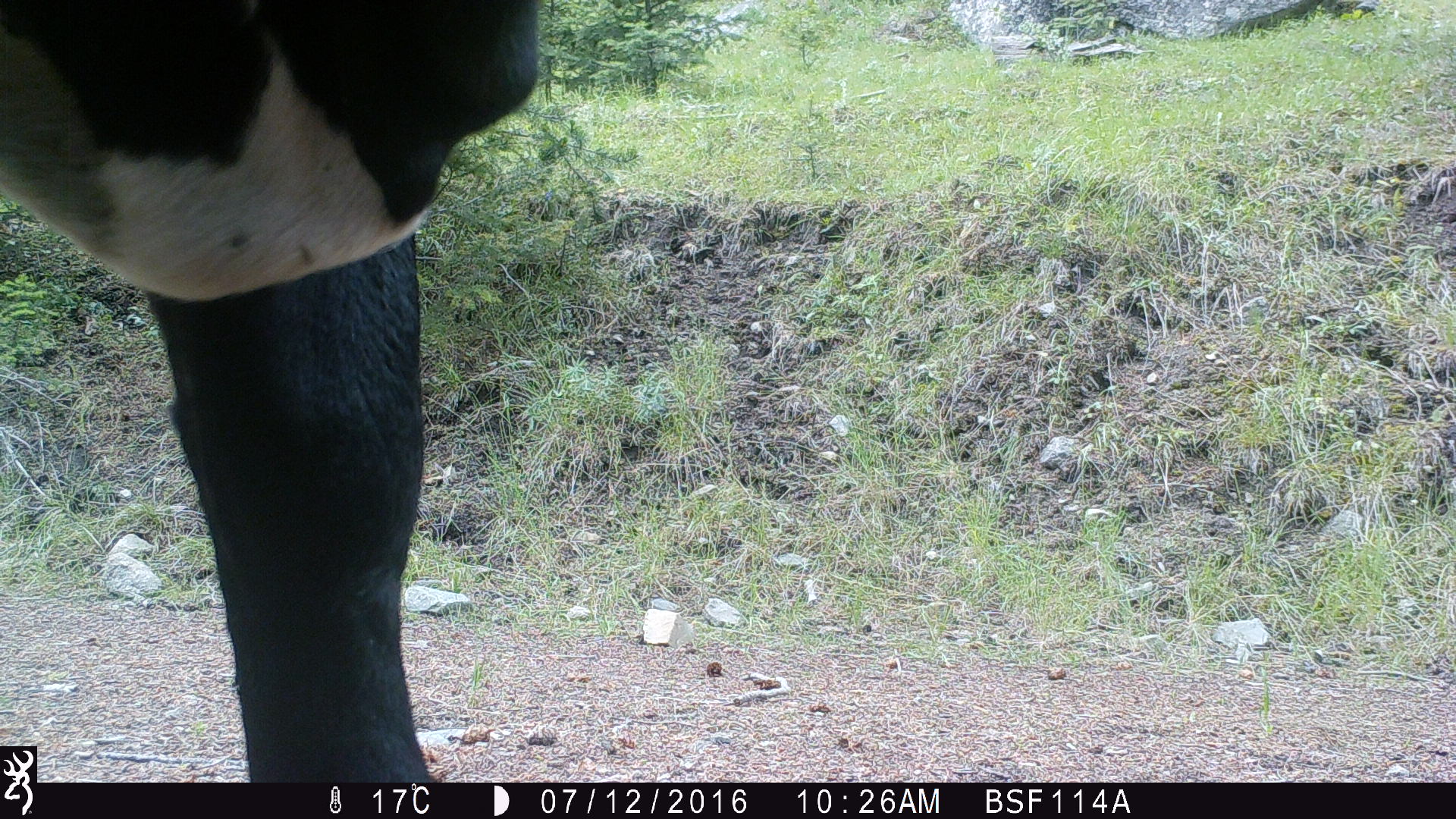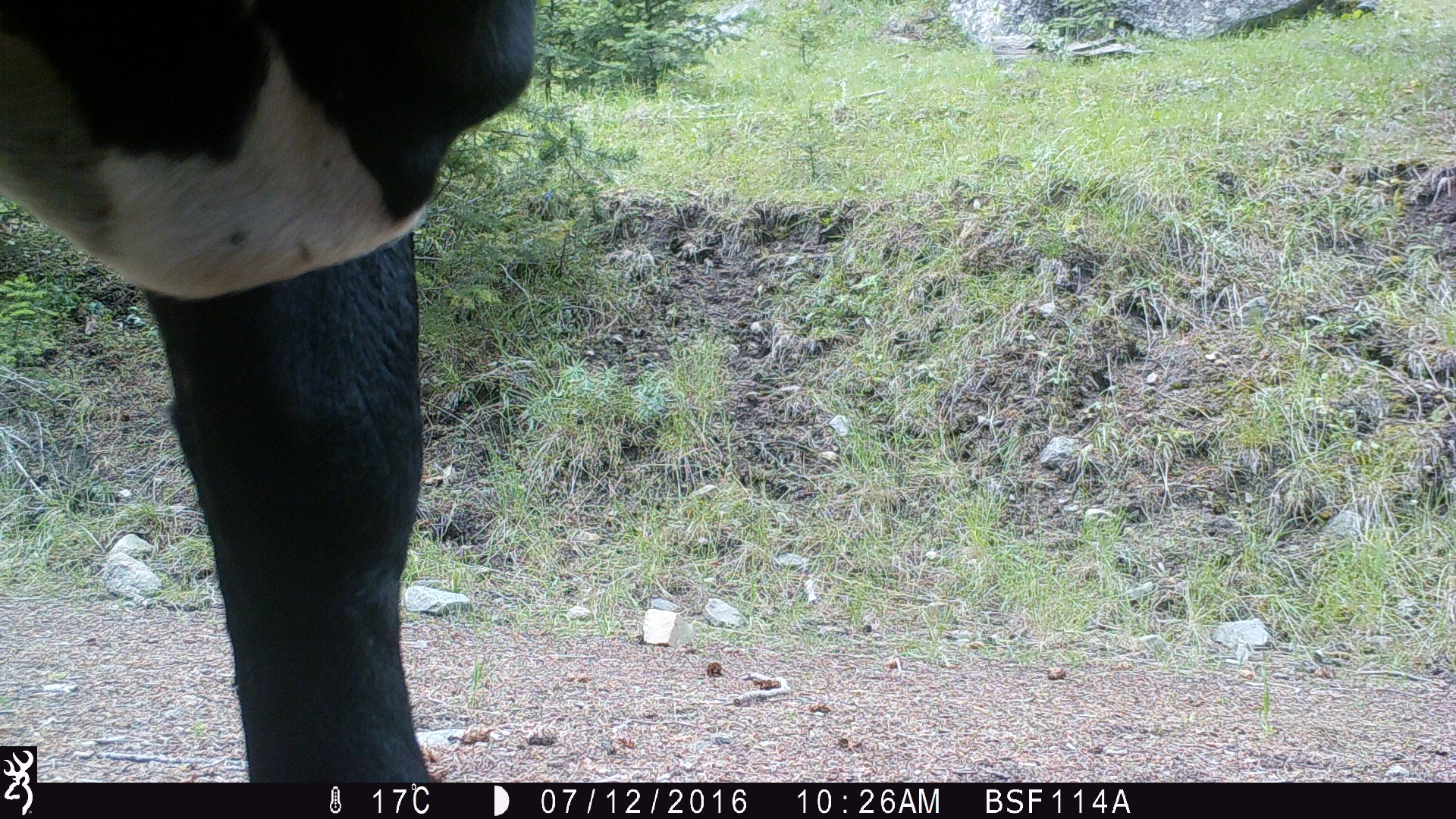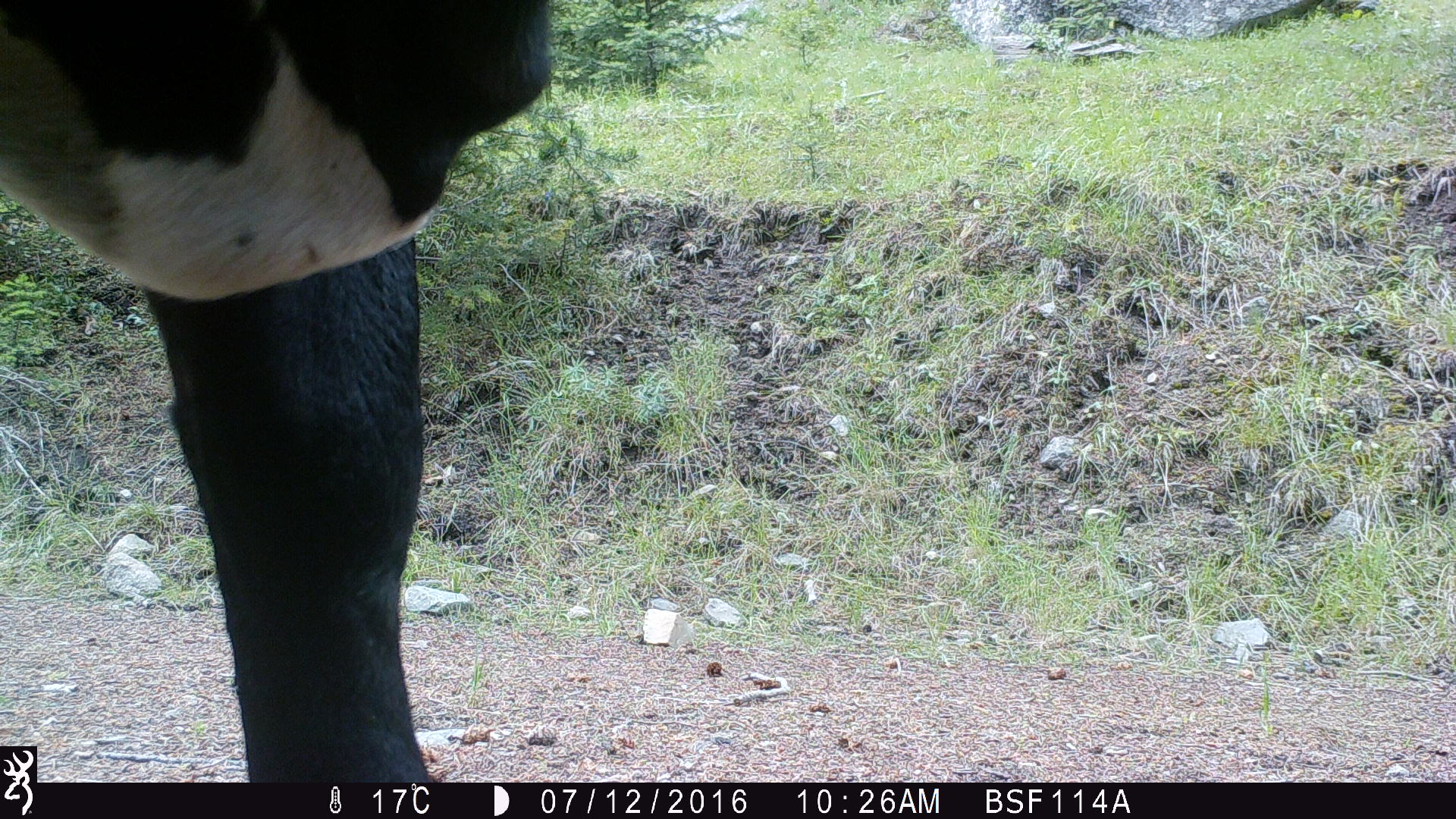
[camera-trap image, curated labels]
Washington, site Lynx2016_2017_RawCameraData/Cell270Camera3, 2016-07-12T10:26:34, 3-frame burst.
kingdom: Animalia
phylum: Chordata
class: Mammalia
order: Artiodactyla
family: Bovidae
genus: Bos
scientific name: Bos taurus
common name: domestic cattle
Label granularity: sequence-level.